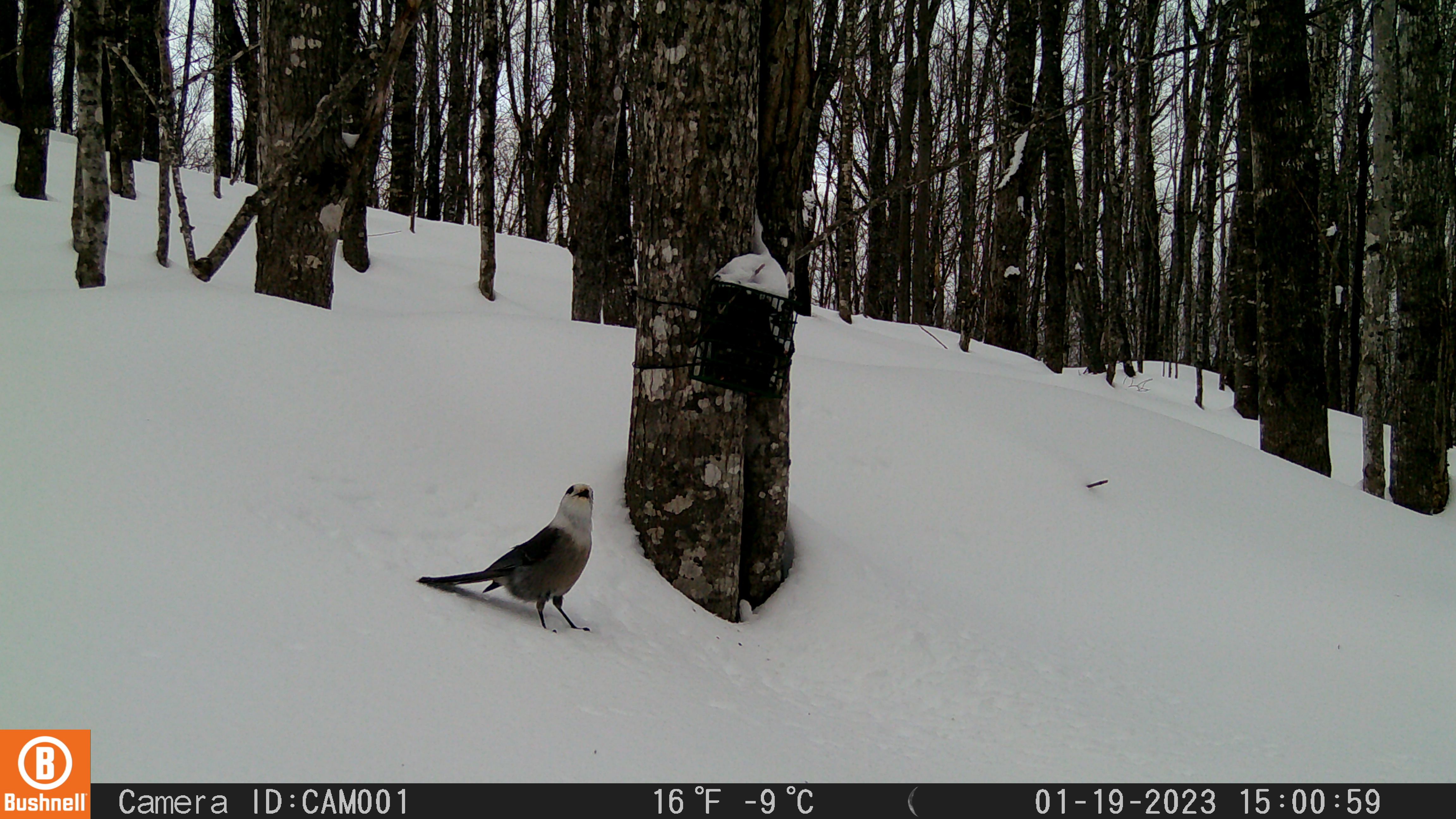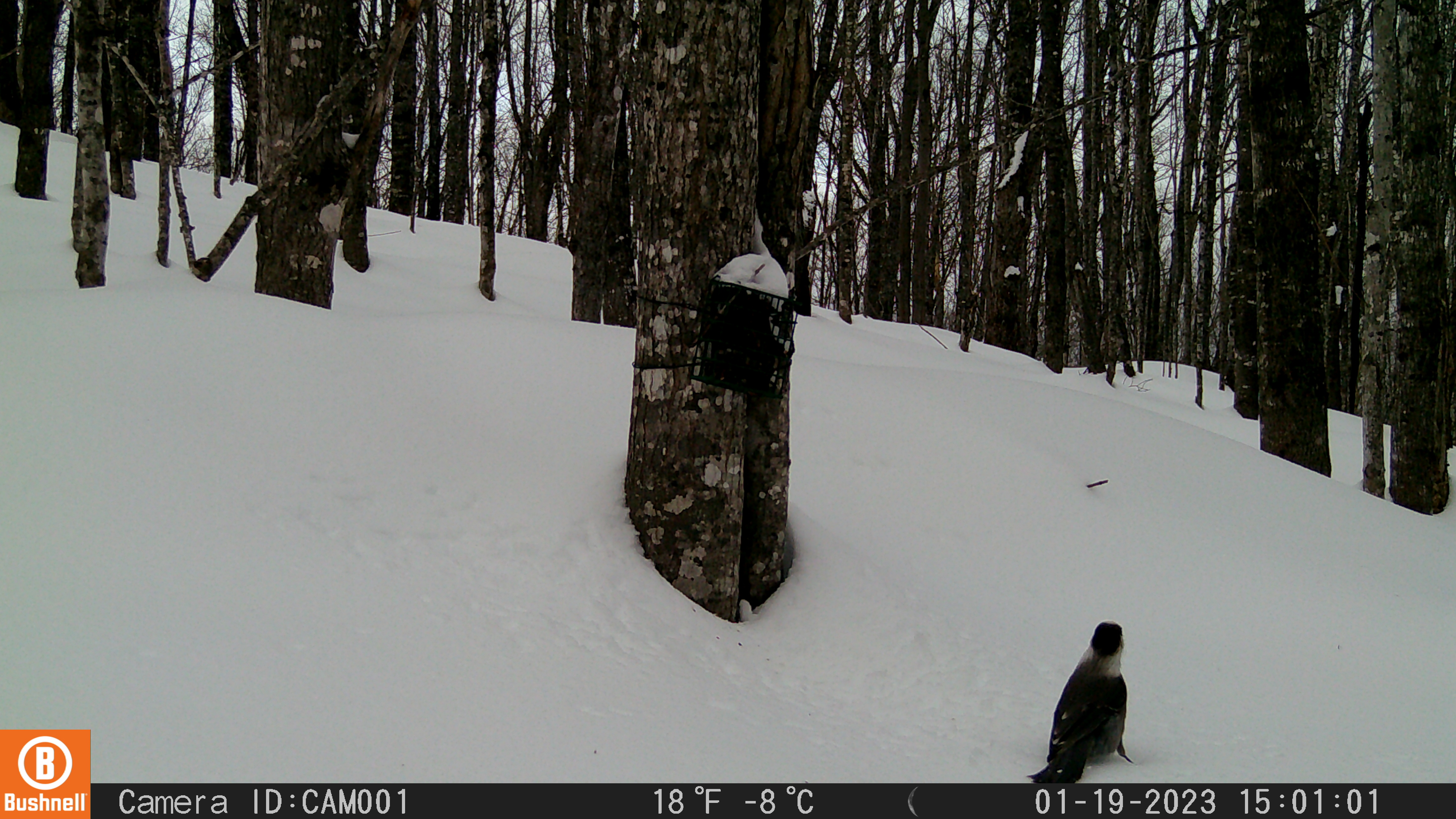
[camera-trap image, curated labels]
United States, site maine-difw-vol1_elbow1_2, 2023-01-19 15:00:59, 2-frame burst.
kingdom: Animalia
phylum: Chordata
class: Aves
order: Passeriformes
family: Corvidae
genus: Perisoreus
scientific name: Perisoreus canadensis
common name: canada jay